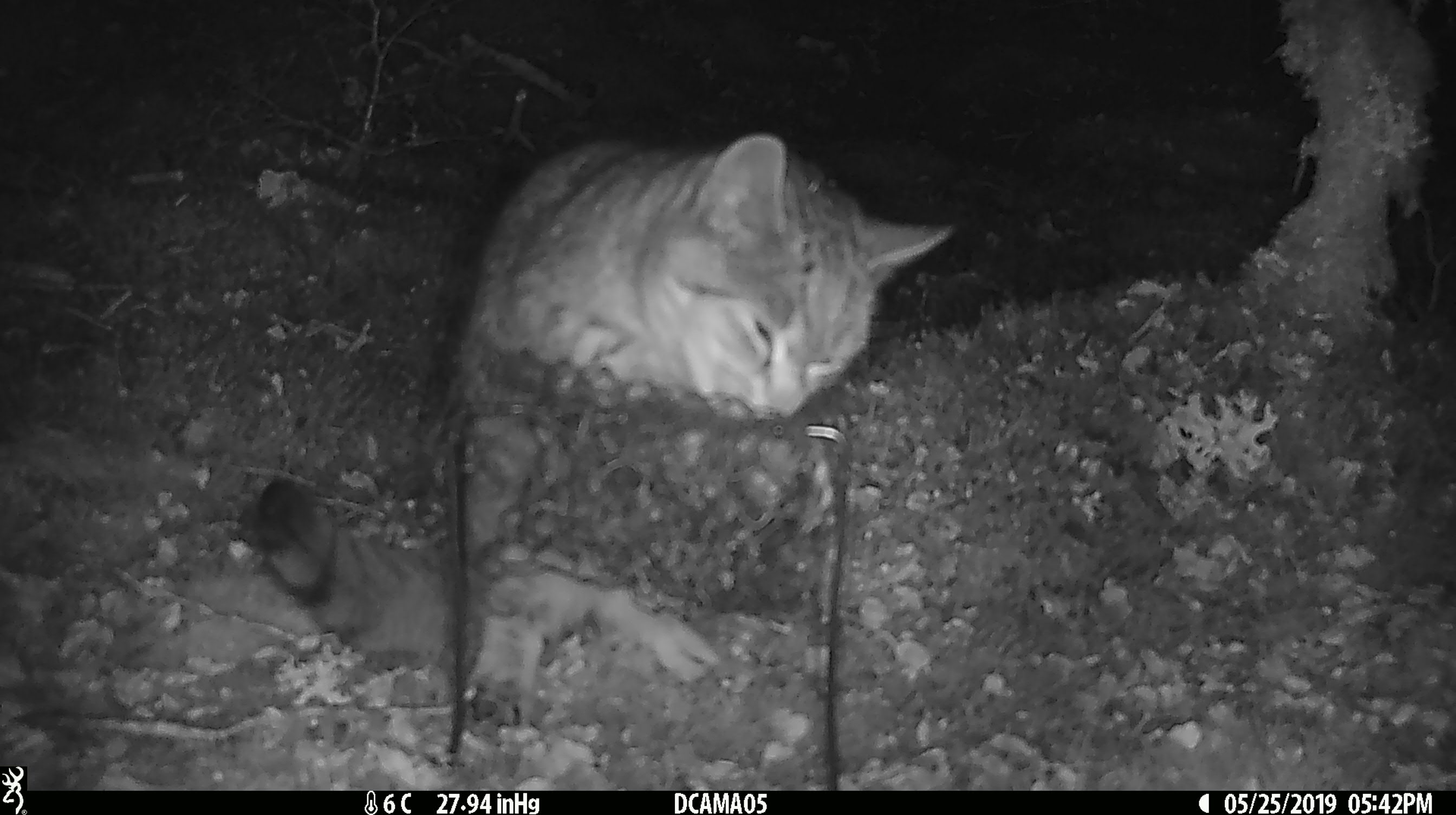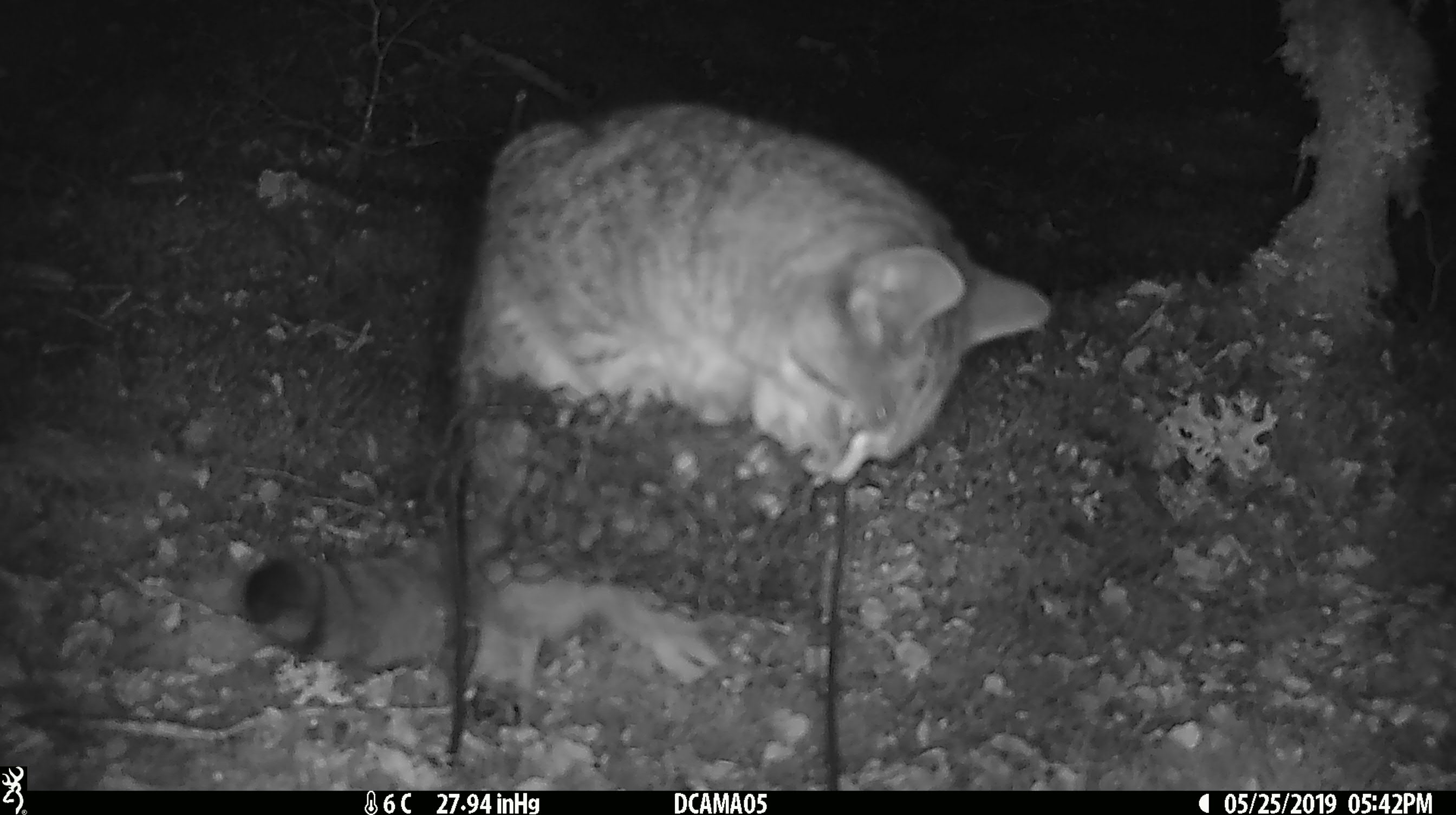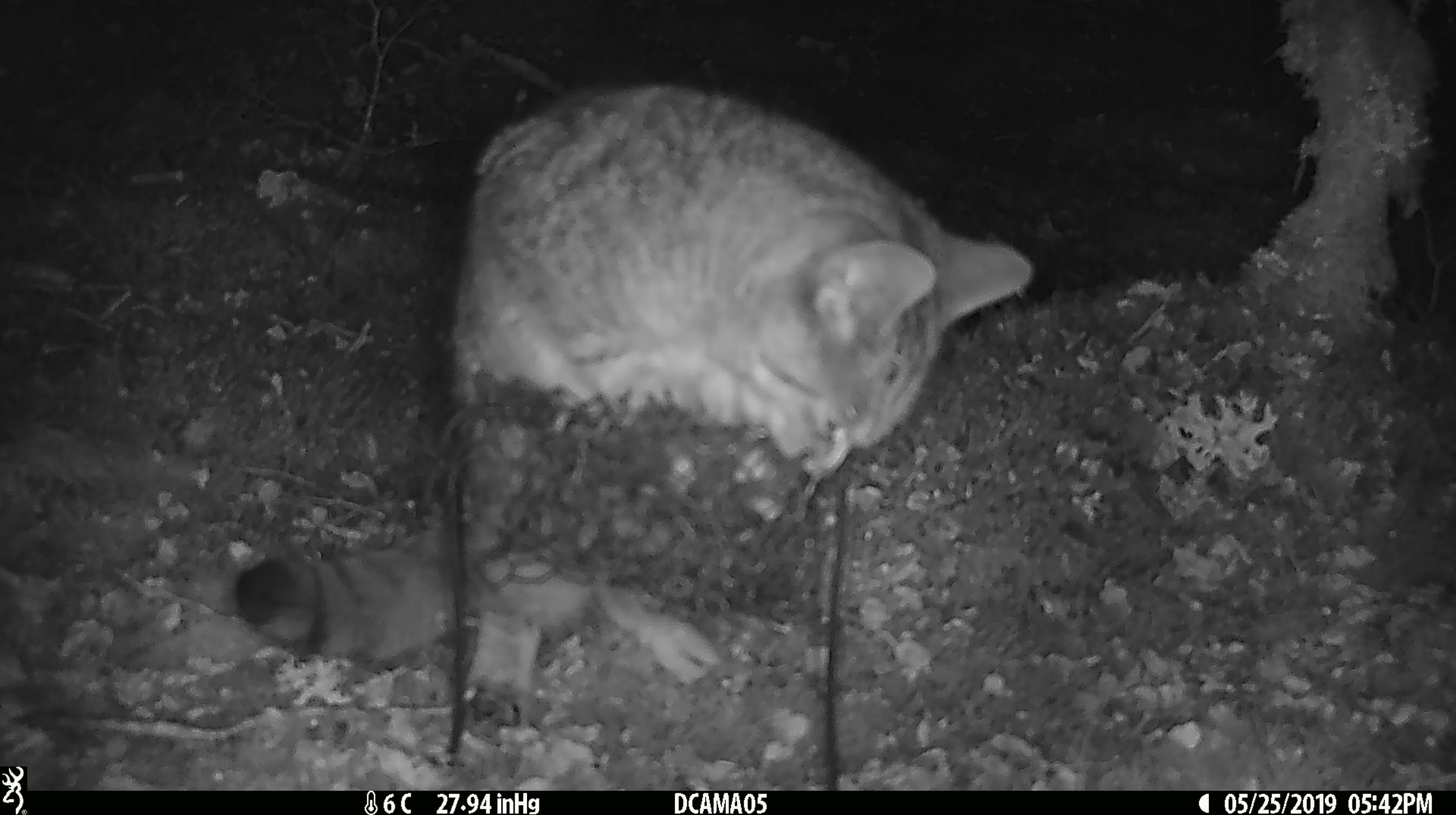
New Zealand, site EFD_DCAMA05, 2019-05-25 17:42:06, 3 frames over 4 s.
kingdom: Animalia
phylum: Chordata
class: Mammalia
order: Carnivora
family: Felidae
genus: Felis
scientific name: Felis catus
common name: domestic cat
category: cat